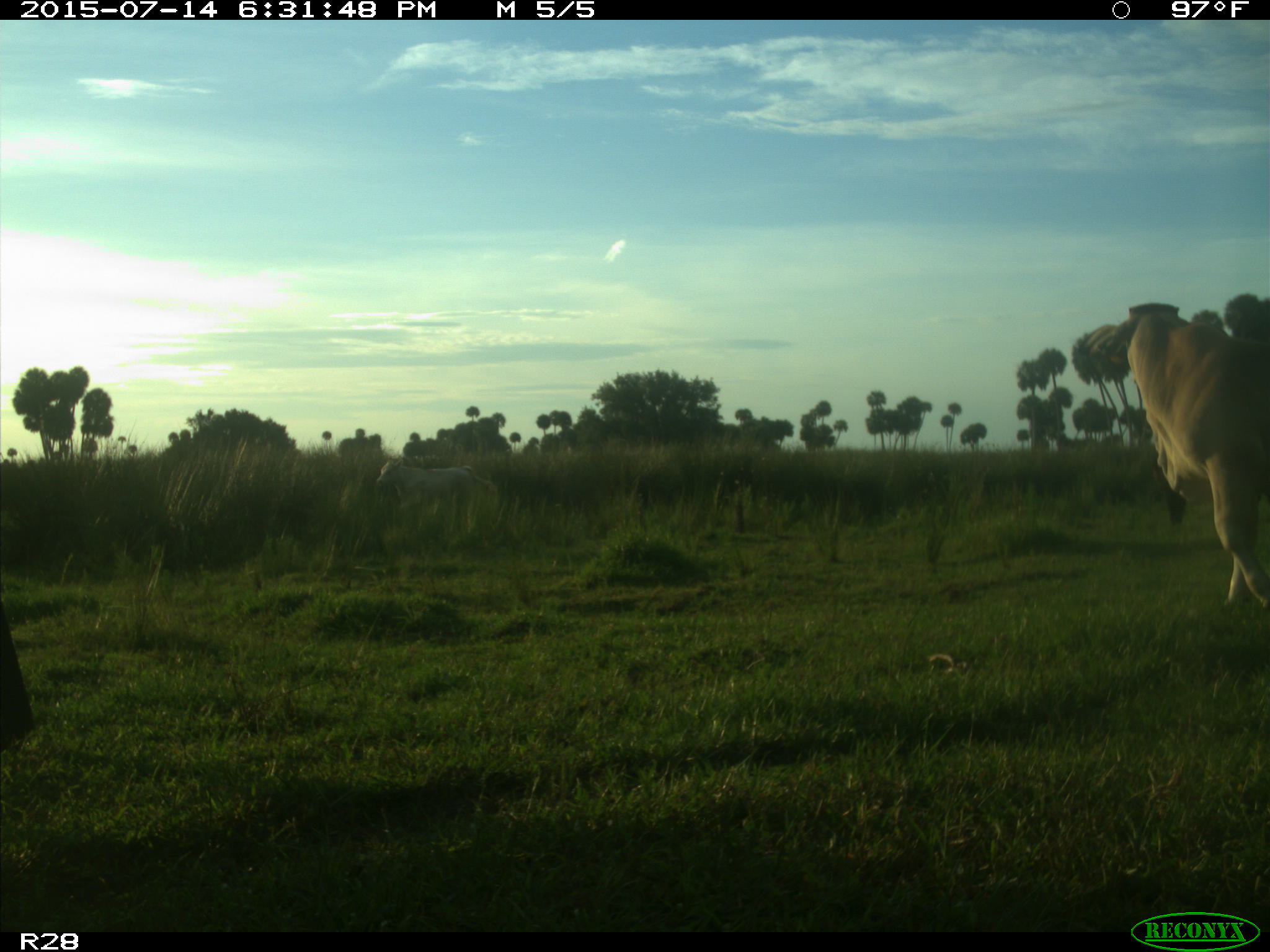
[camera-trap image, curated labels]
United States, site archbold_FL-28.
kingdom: Animalia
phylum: Chordata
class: Mammalia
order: Artiodactyla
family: Bovidae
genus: Bos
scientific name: Bos taurus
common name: domestic cow